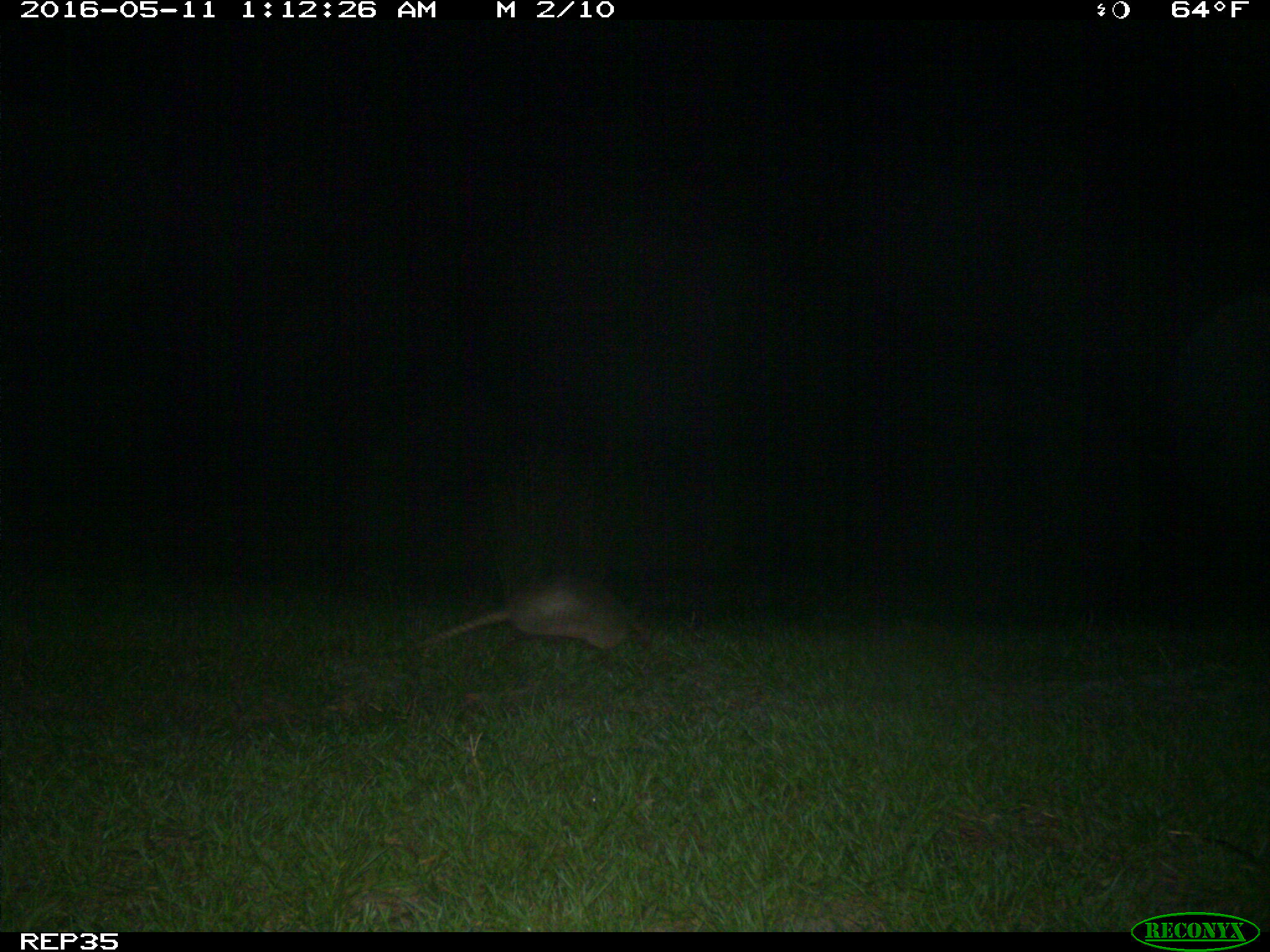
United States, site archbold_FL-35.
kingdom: Animalia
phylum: Chordata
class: Mammalia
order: Cingulata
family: Dasypodidae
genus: Dasypus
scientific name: Dasypus novemcinctus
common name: nine-banded armadillo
Dasypus novemcinctus (nine-banded armadillo).